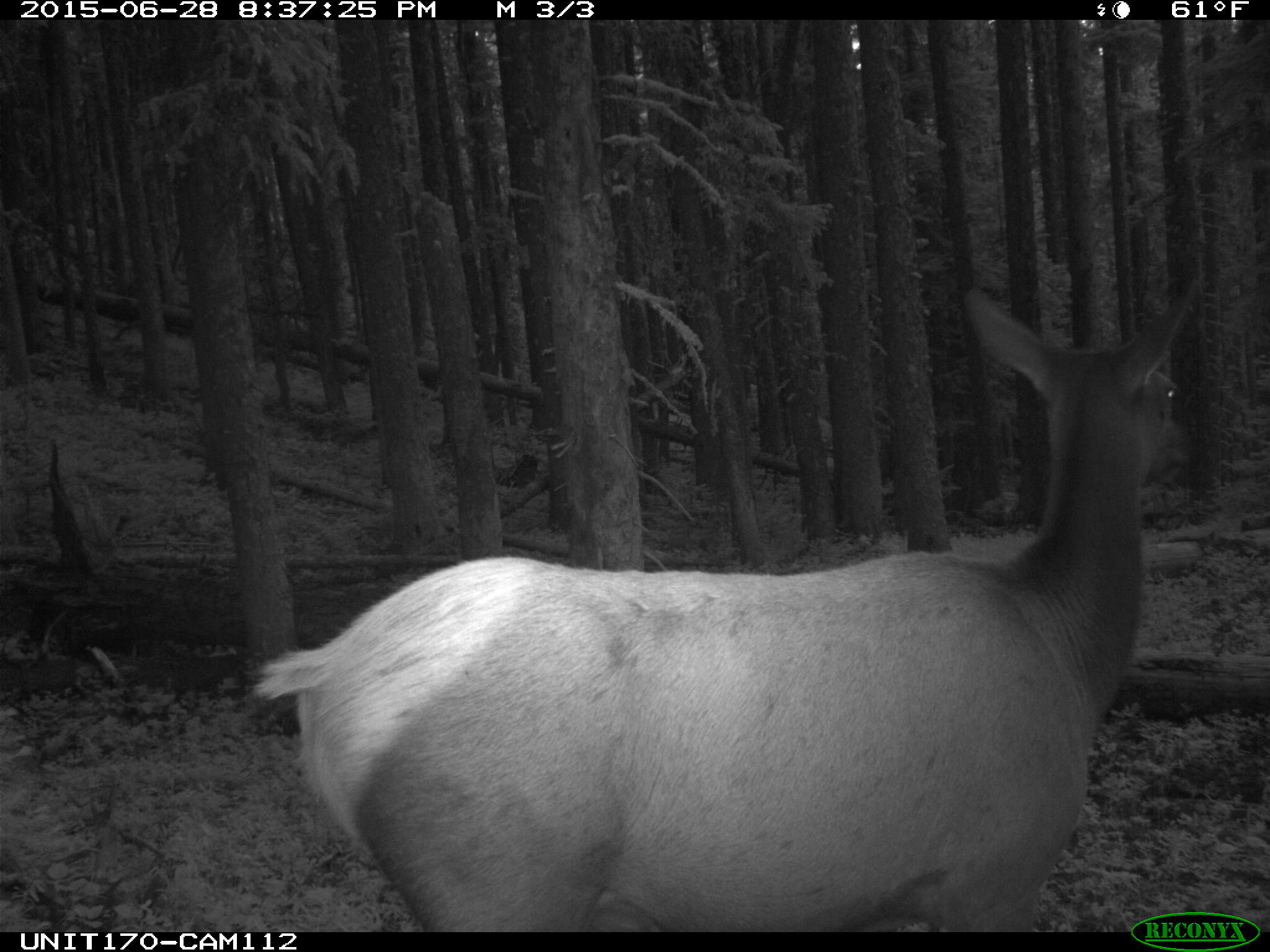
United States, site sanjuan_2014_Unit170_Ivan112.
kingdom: Animalia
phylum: Chordata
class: Mammalia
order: Artiodactyla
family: Cervidae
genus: Cervus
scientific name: Cervus elaphus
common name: red deer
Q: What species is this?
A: Cervus elaphus (red deer).